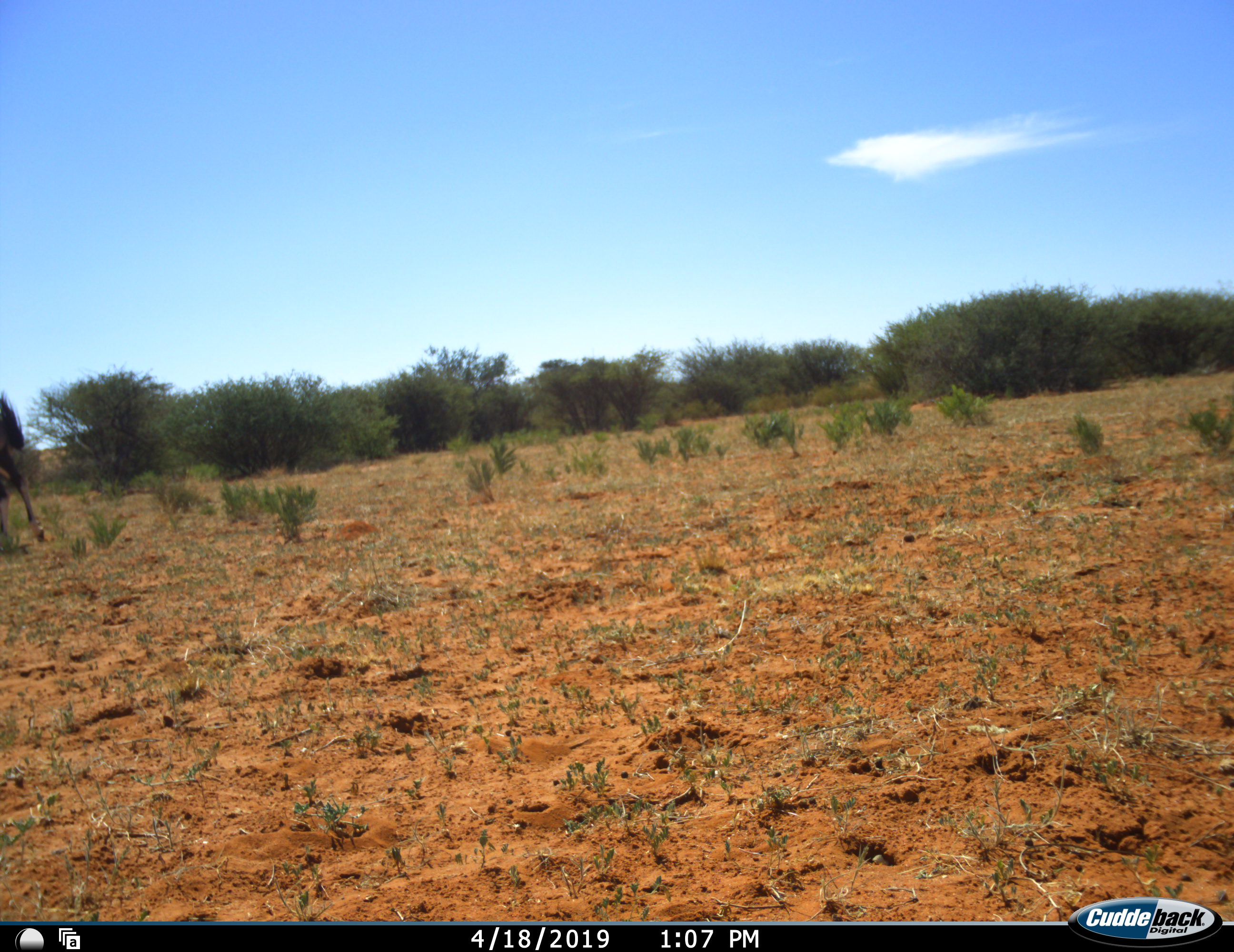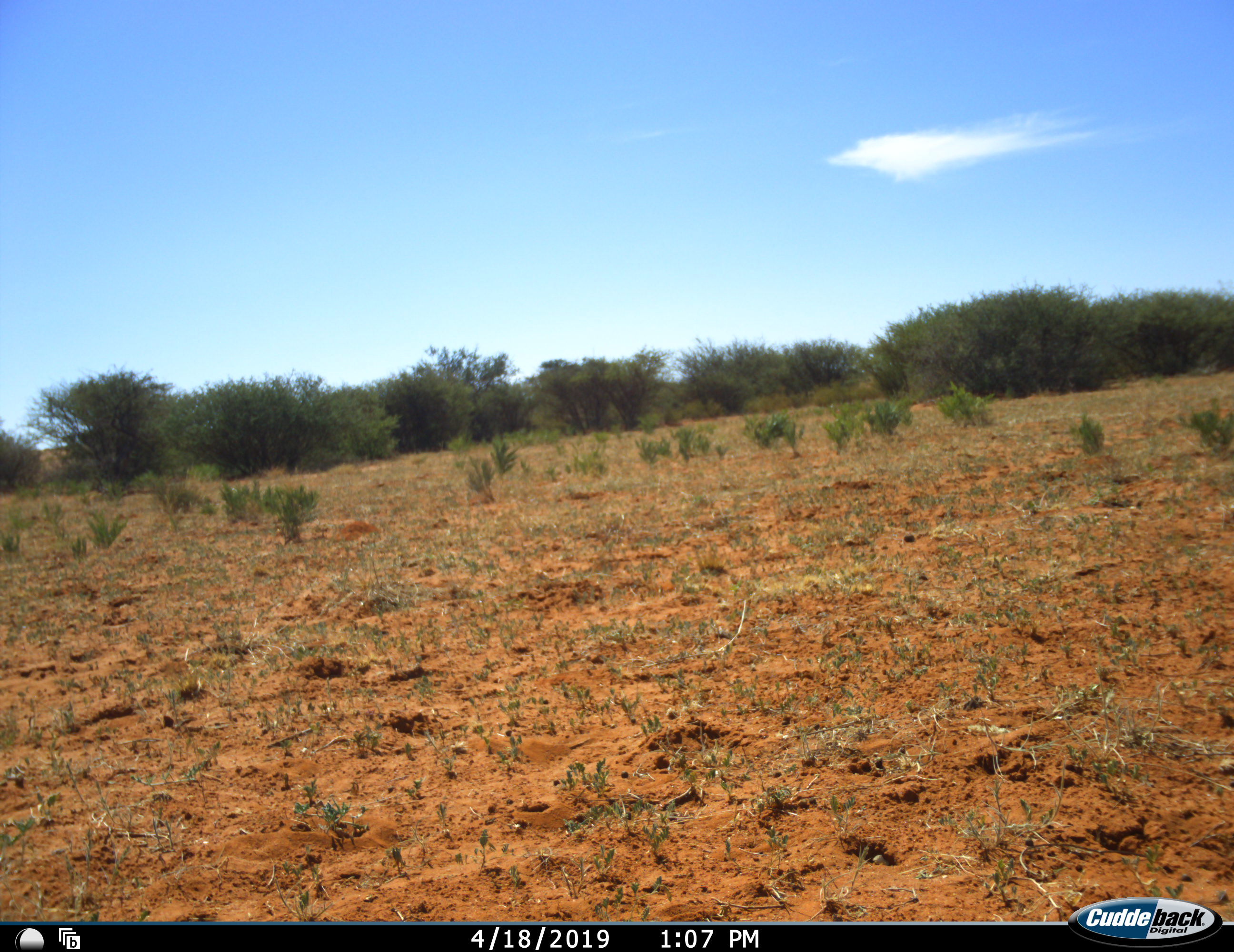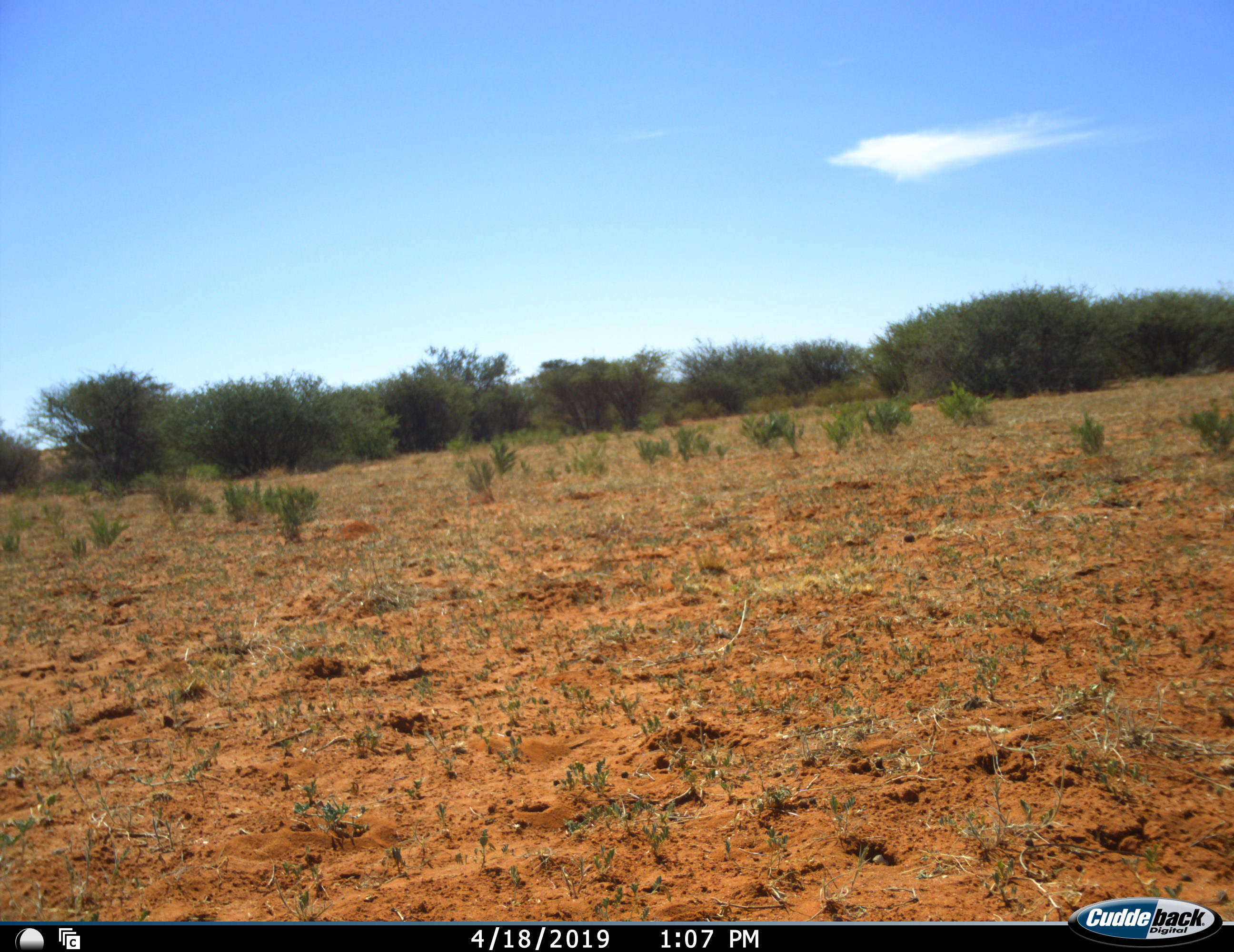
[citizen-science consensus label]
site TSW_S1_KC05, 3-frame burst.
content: unidentified animal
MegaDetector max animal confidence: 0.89